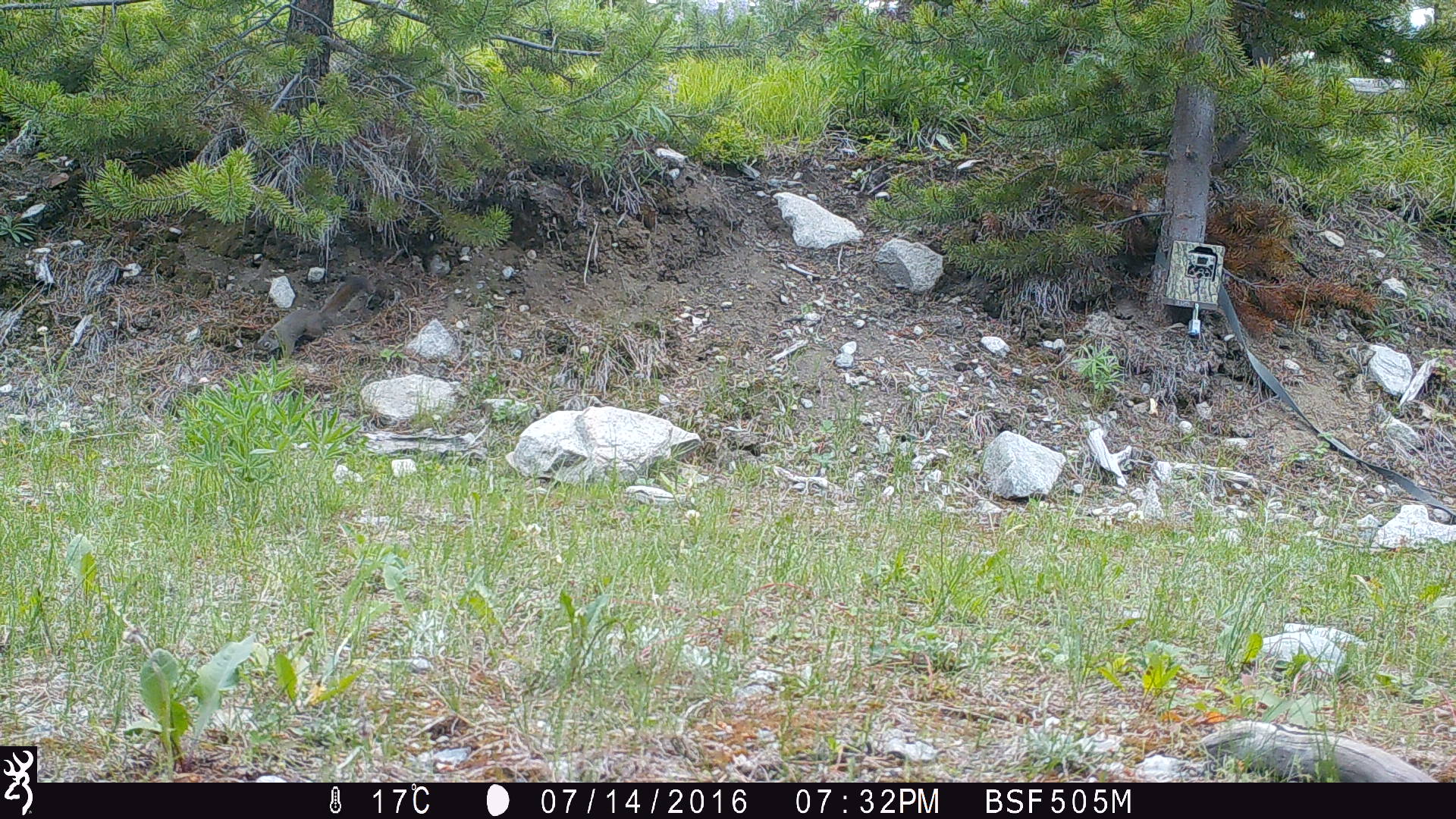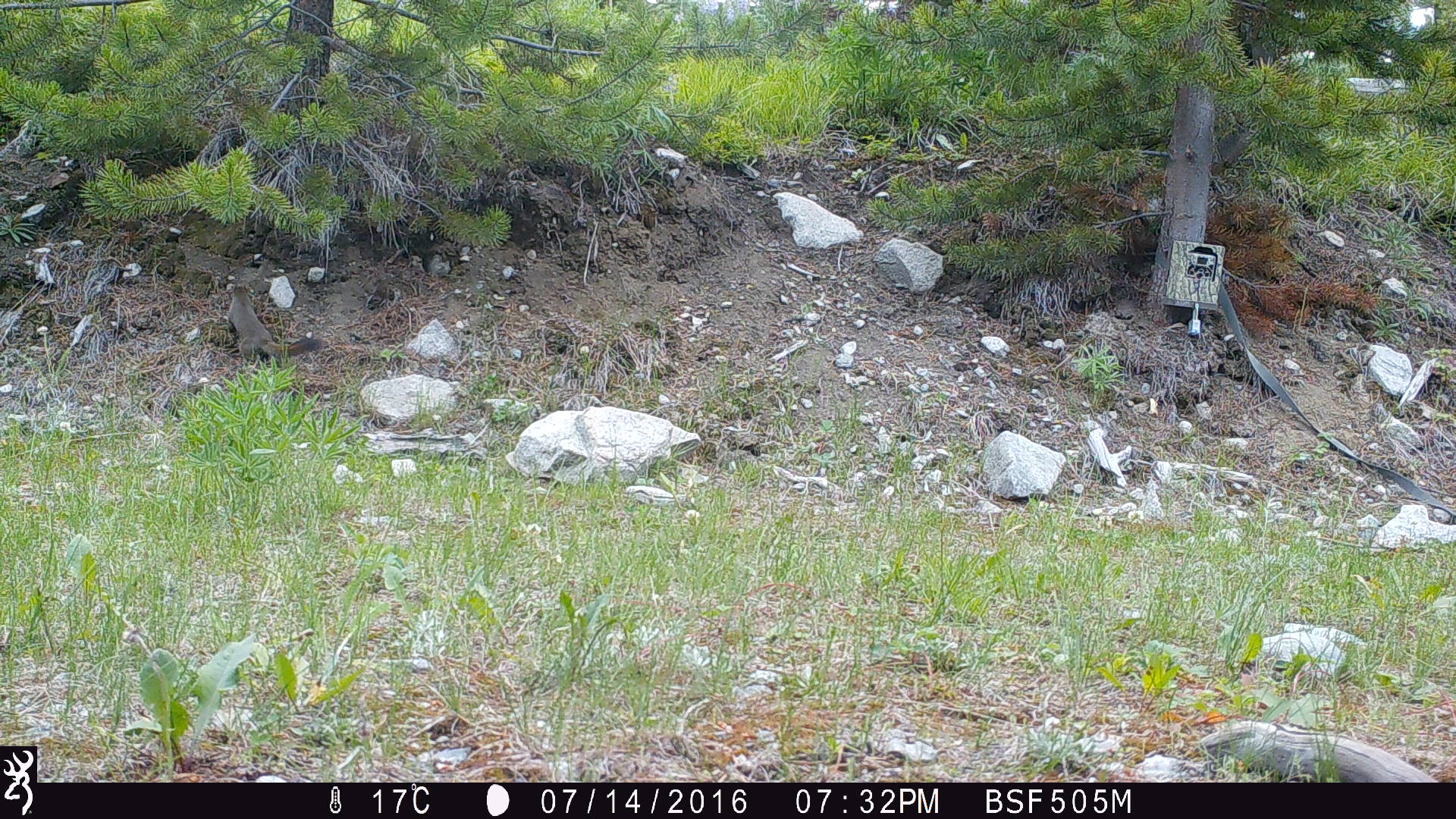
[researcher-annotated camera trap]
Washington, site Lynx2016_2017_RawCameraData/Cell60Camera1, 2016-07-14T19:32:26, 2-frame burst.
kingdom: Animalia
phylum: Chordata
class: Mammalia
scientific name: Mammalia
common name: small mammal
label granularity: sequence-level